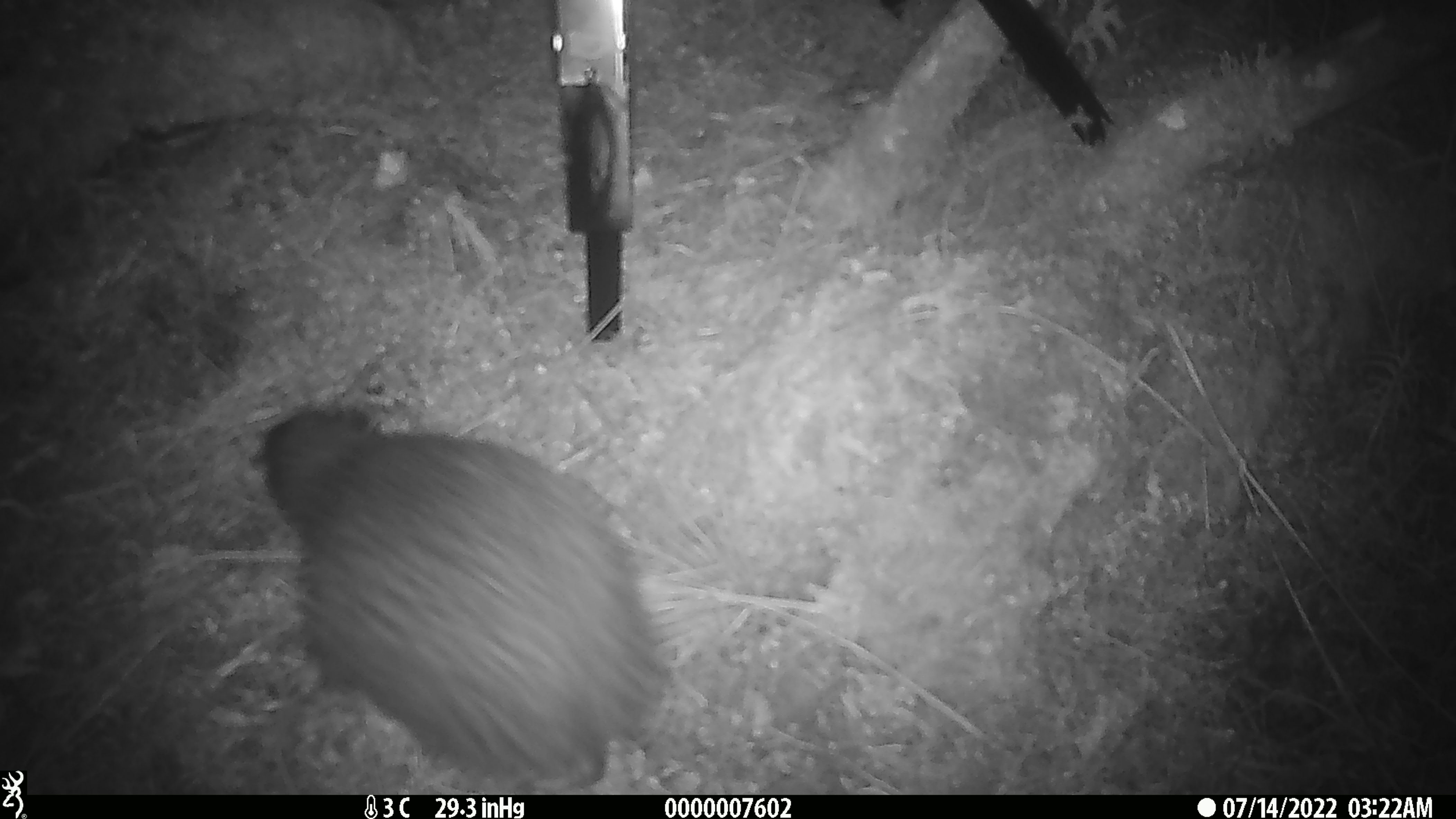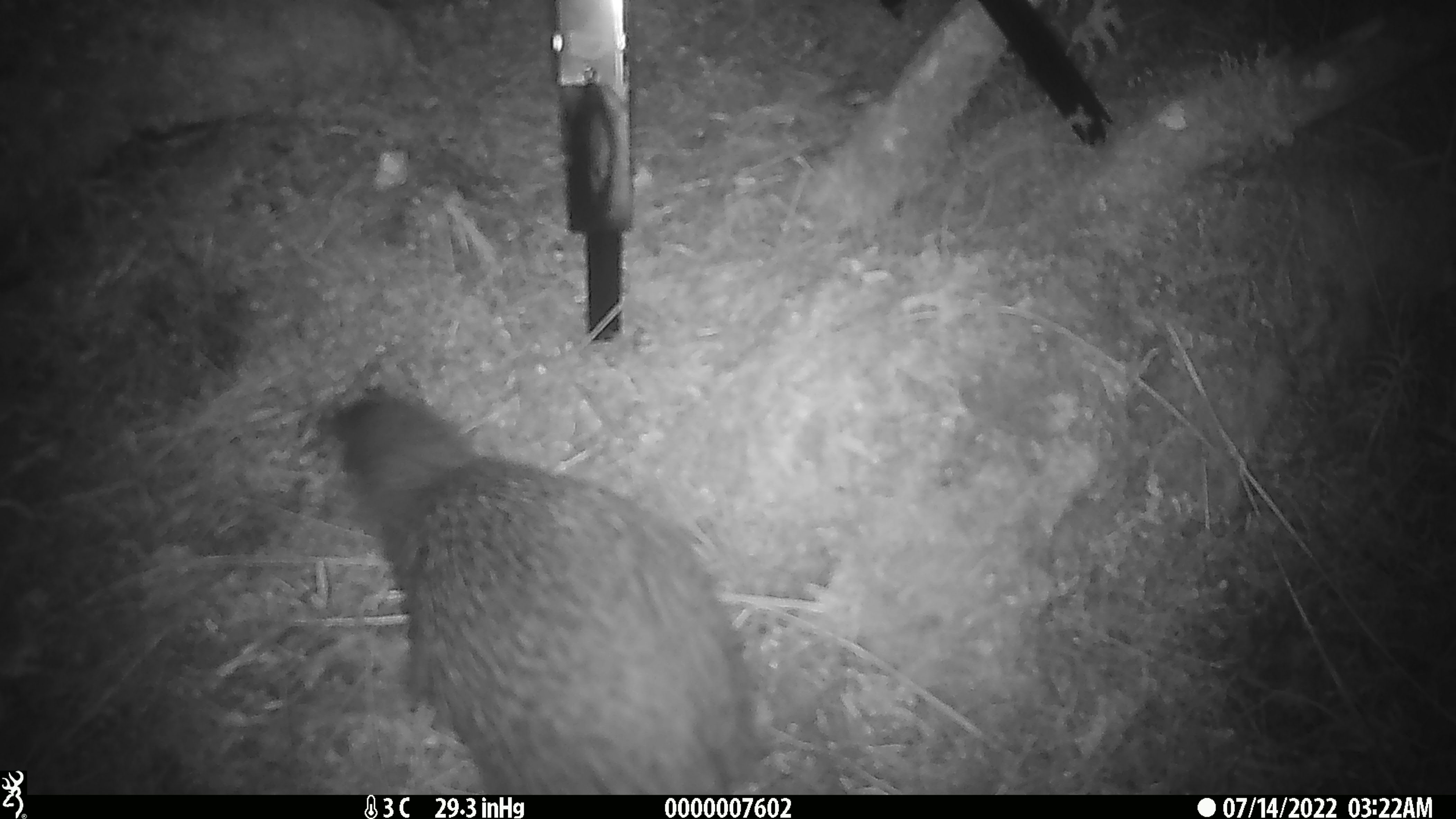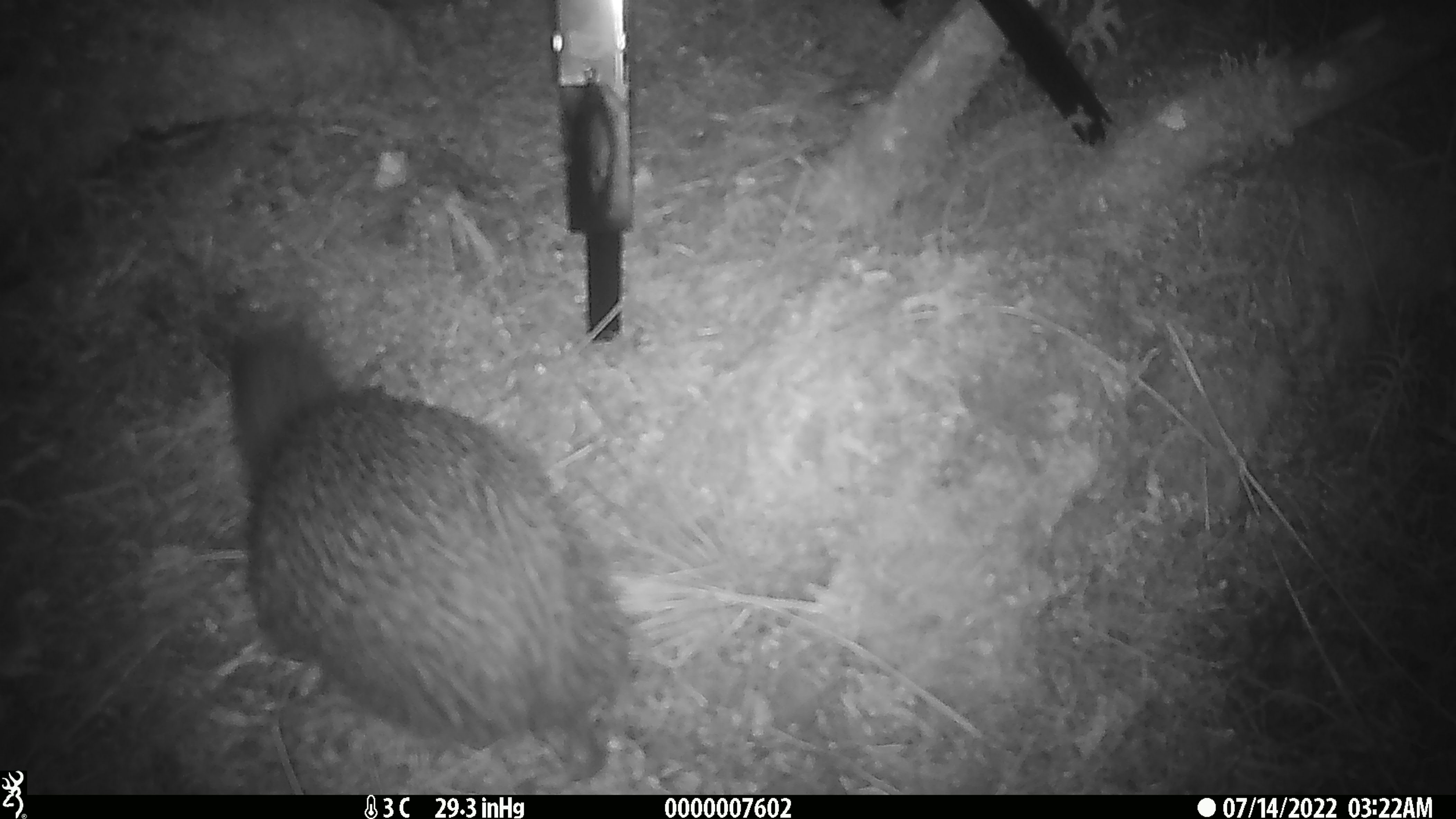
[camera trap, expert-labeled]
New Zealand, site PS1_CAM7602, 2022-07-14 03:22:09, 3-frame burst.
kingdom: Animalia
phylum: Chordata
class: Aves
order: Apterygiformes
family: Apterygidae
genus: Apteryx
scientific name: Apteryx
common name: kiwi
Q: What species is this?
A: Kiwi (Apteryx).